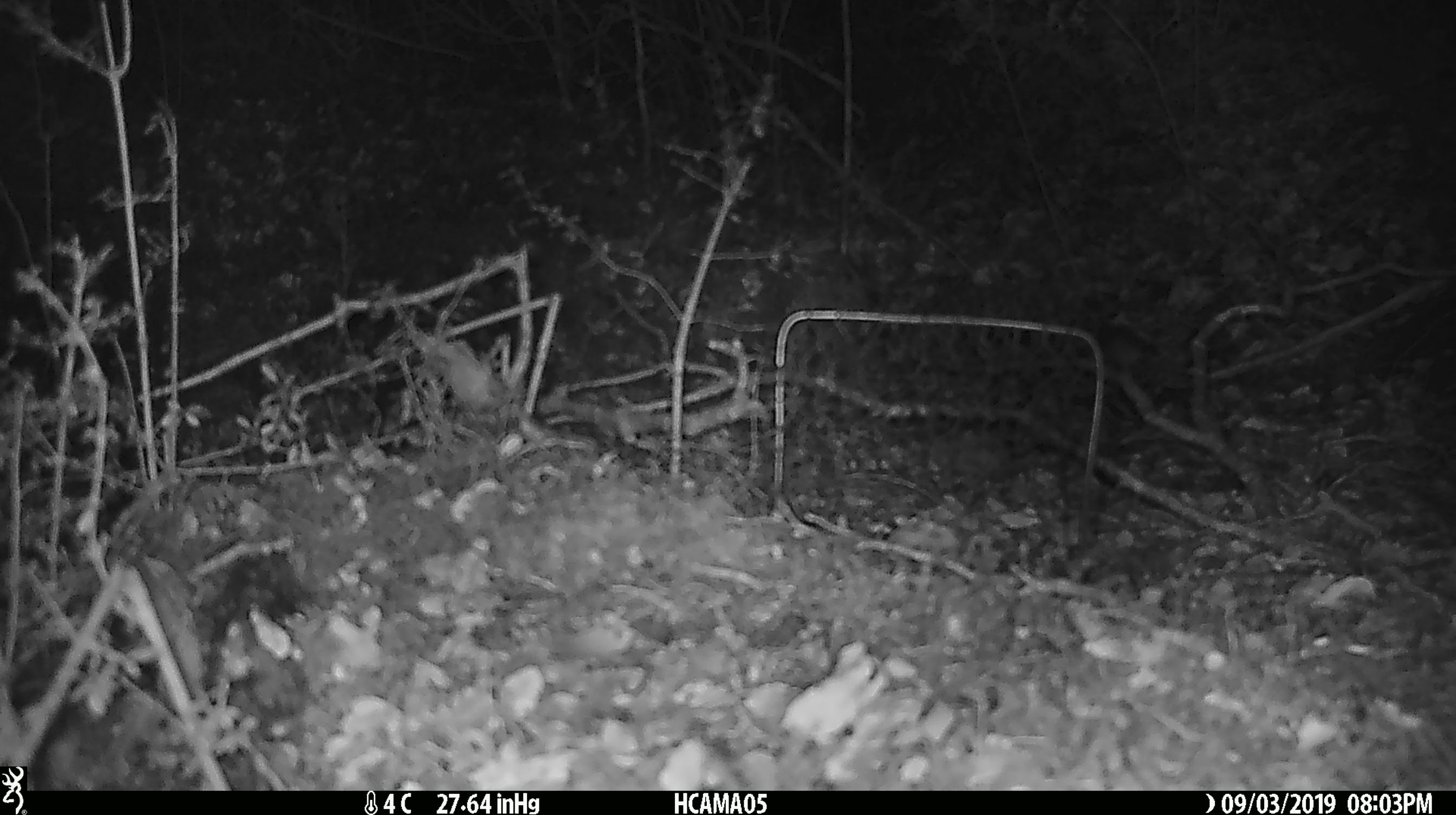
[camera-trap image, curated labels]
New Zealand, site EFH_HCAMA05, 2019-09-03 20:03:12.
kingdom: Animalia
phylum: Chordata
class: Mammalia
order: Rodentia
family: Muridae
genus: Mus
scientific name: Mus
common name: mouse